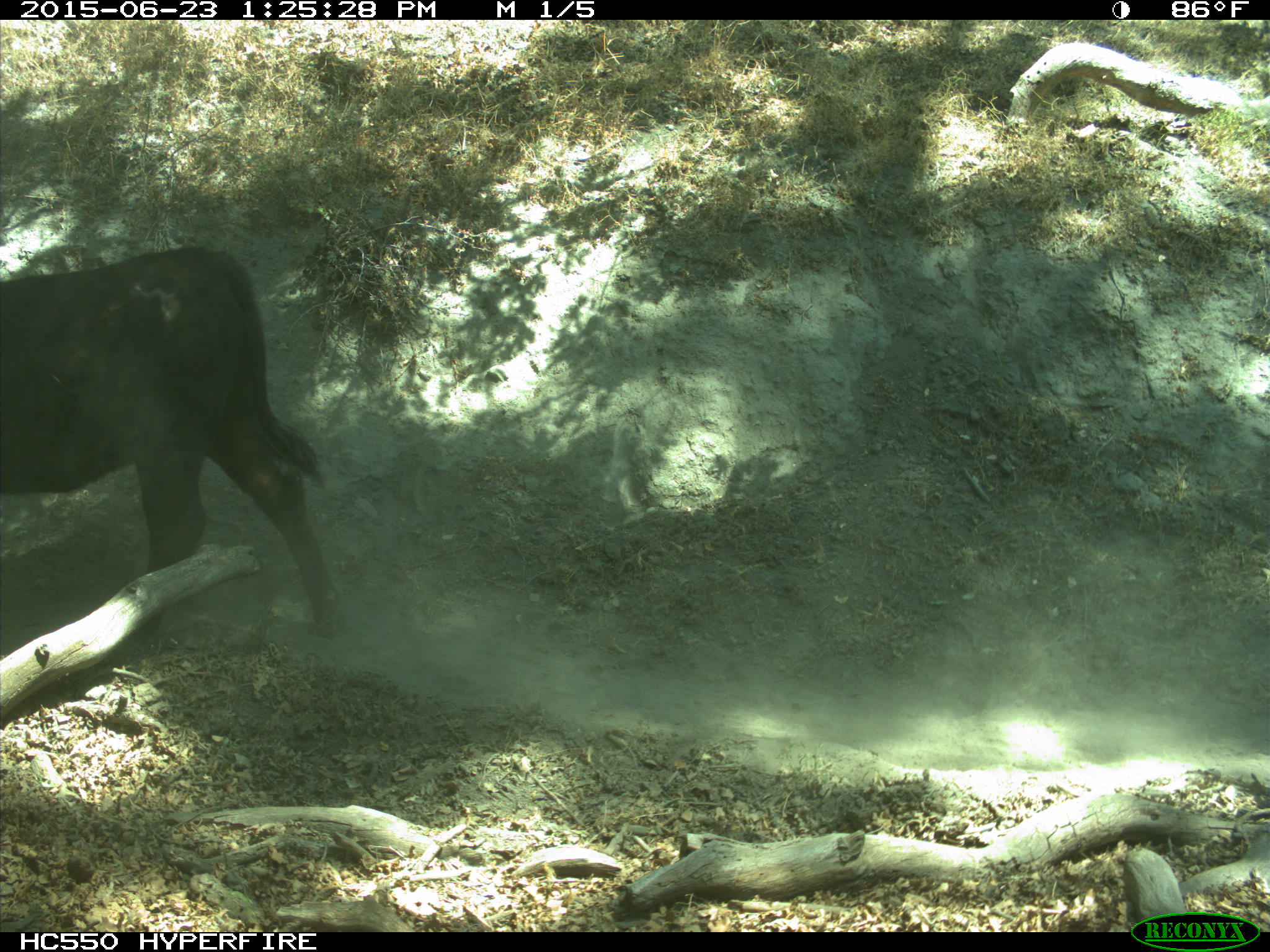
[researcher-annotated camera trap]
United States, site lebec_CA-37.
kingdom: Animalia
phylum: Chordata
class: Mammalia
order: Artiodactyla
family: Bovidae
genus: Bos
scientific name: Bos taurus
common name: domestic cow